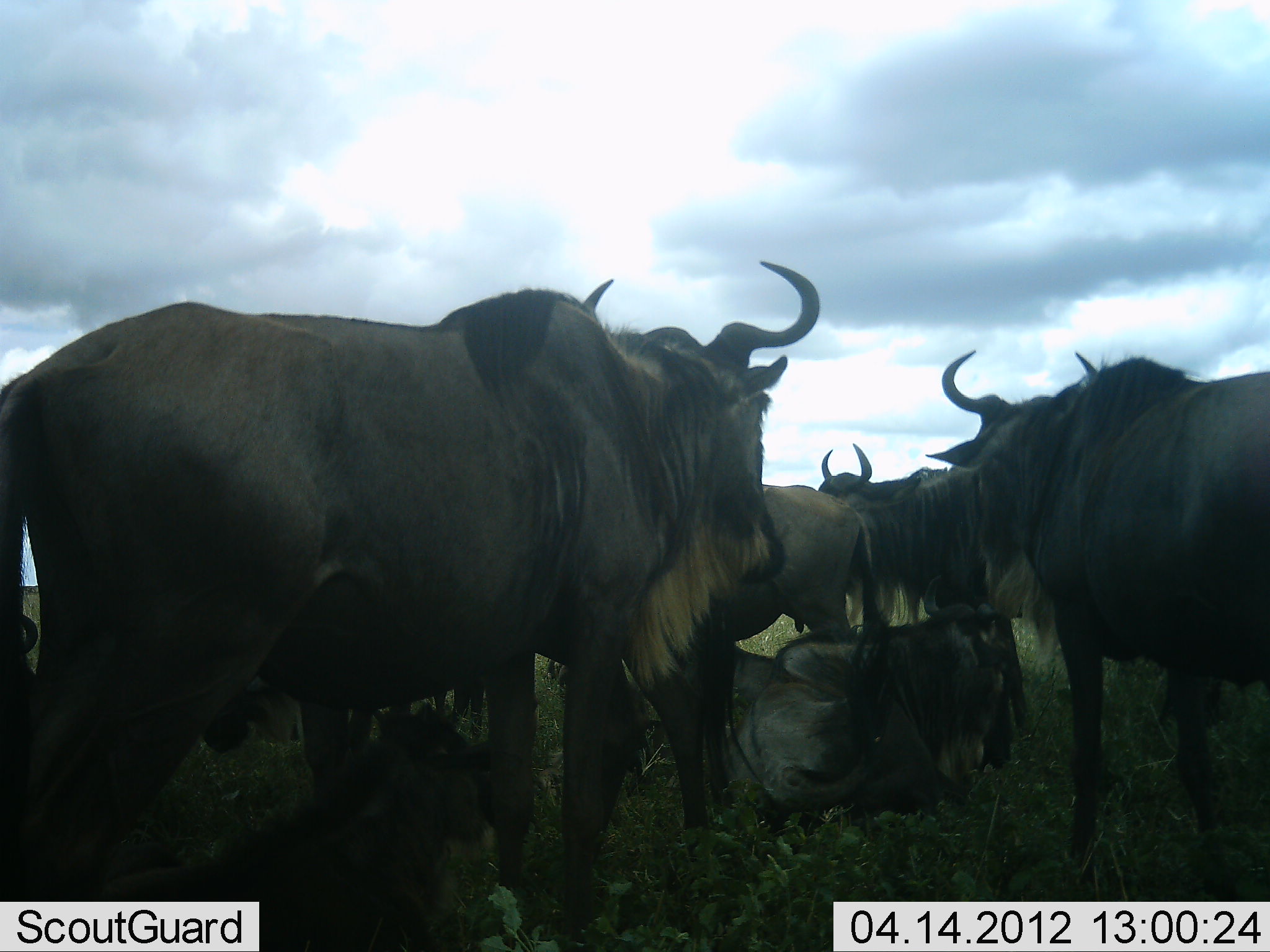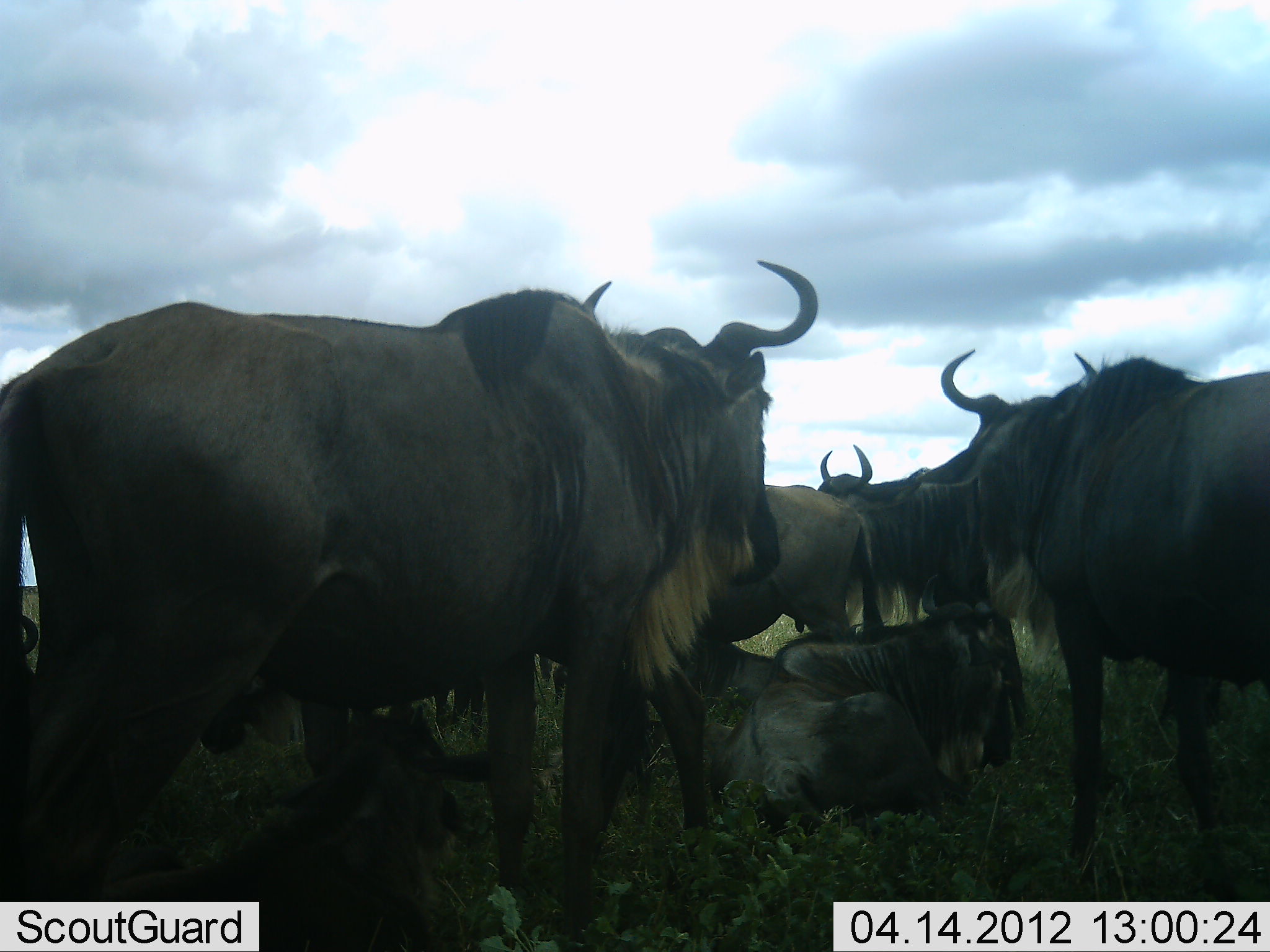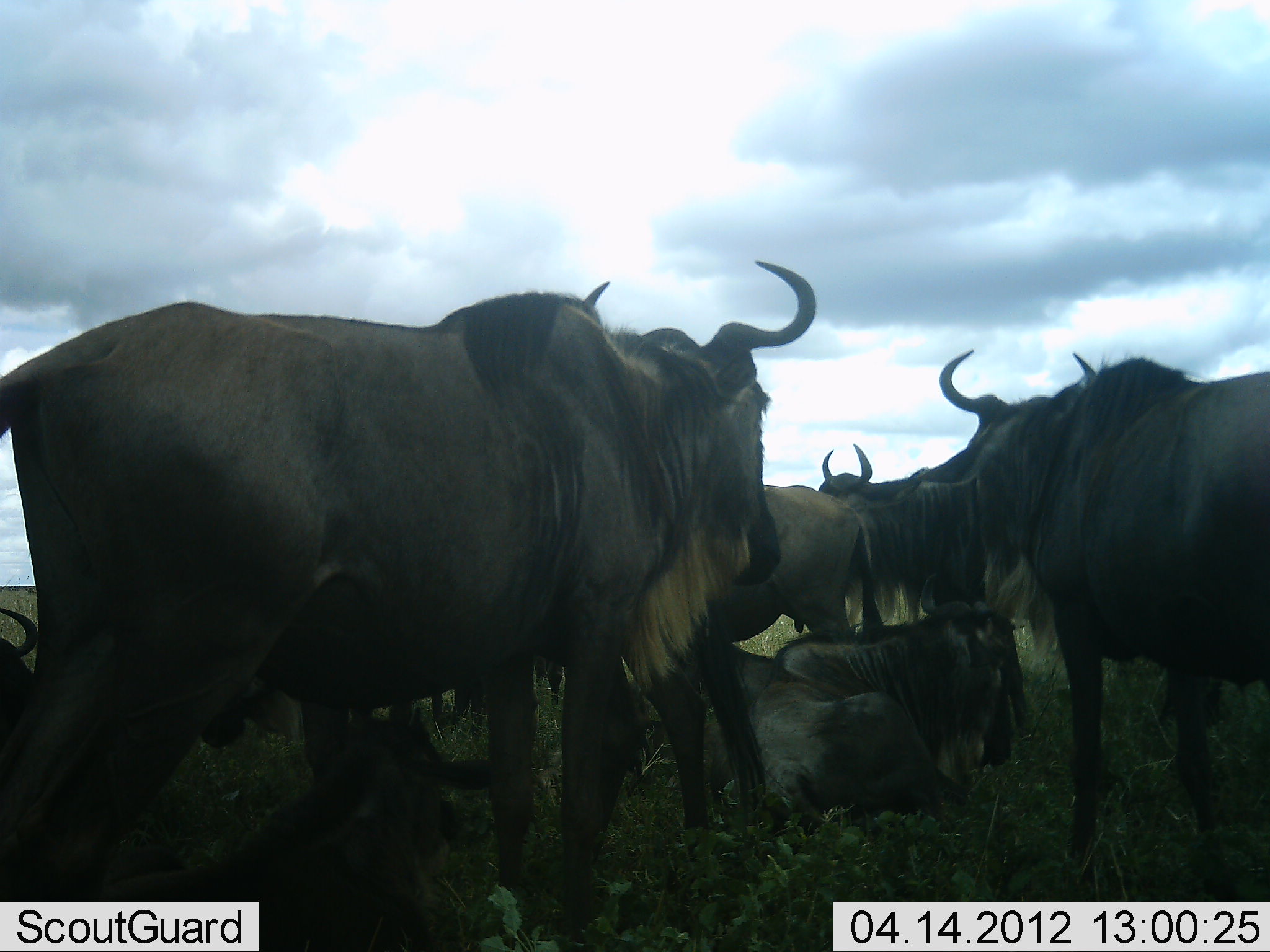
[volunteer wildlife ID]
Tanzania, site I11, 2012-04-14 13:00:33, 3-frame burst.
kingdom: Animalia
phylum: Chordata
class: Mammalia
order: Artiodactyla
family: Bovidae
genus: Connochaetes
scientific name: Connochaetes taurinus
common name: blue wildebeest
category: wildebeest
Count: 8.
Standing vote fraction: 95%.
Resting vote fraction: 89%.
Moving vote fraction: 0%.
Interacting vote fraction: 5%.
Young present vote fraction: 32%.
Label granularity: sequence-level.